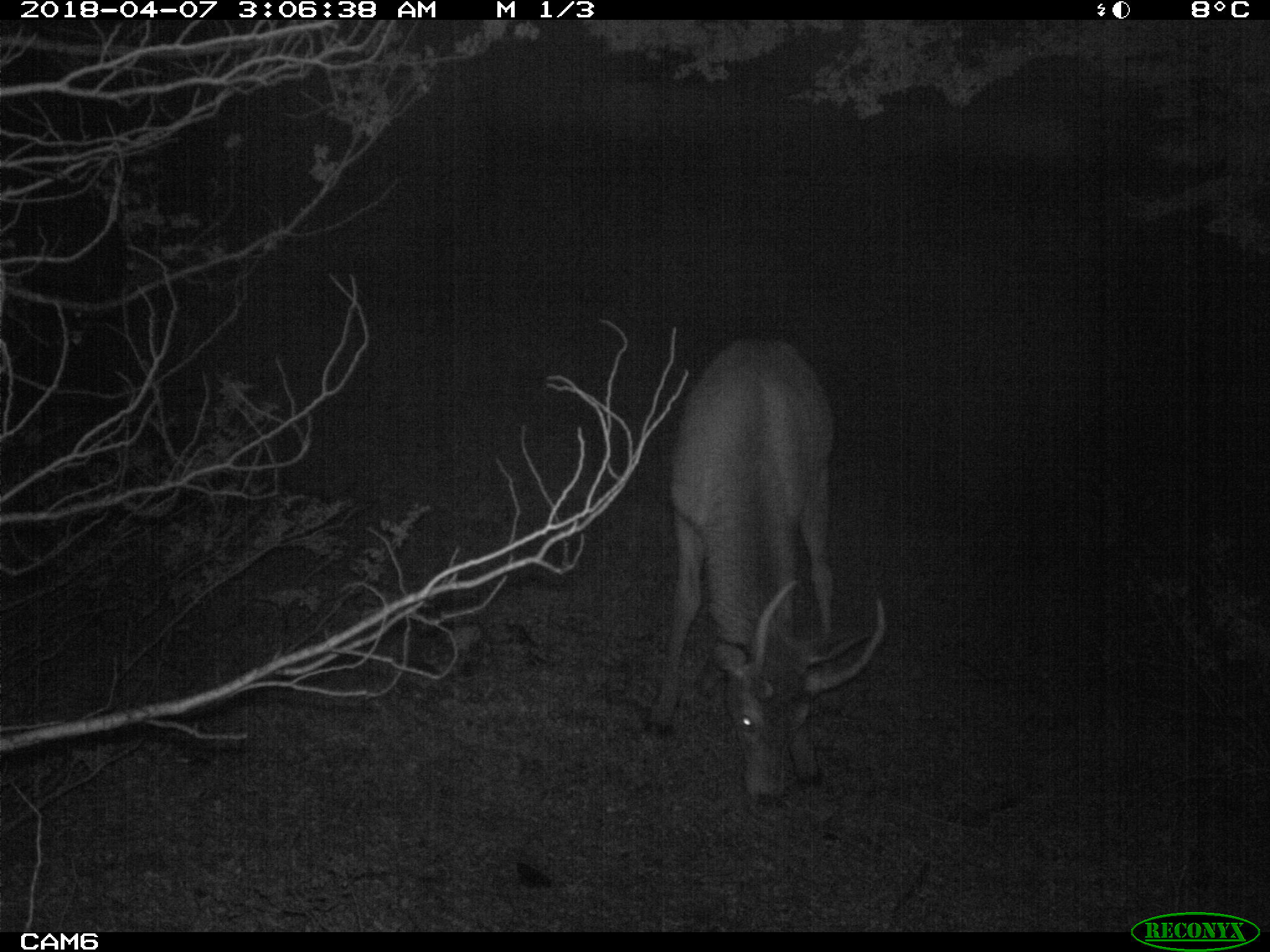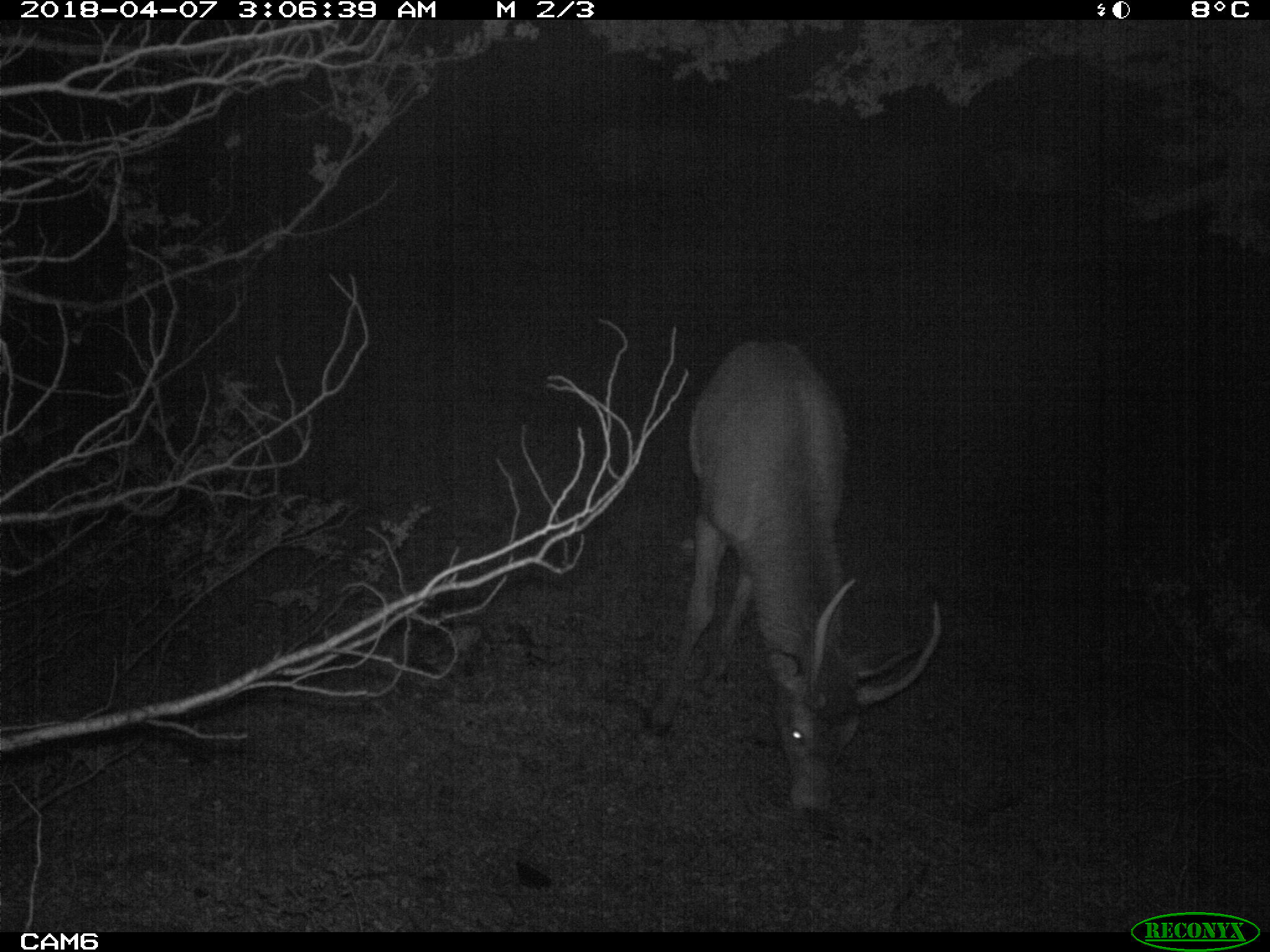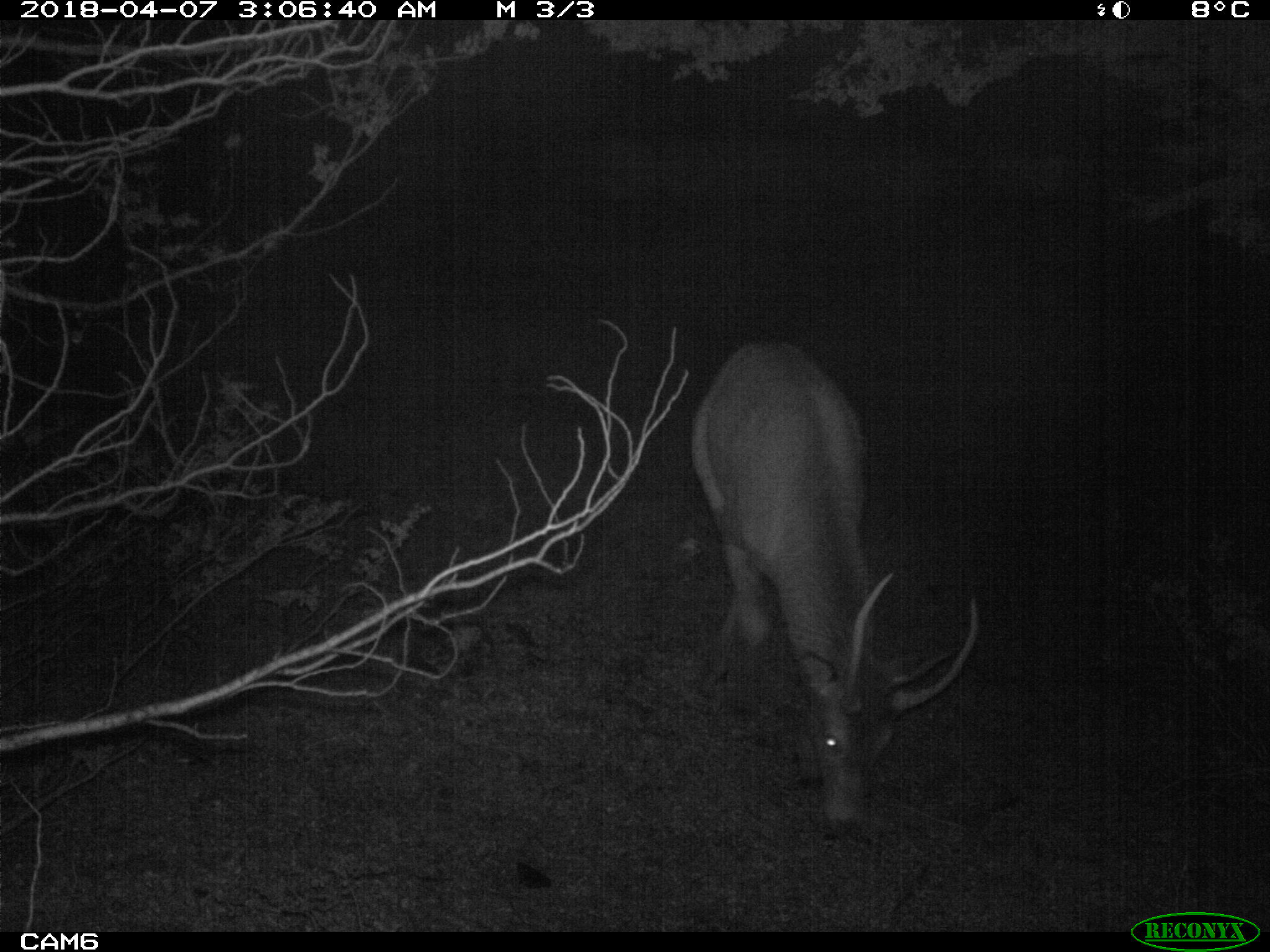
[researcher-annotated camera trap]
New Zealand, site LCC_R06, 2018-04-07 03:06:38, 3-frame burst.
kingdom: Animalia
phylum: Chordata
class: Mammalia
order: Artiodactyla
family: Cervidae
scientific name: Cervidae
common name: deer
Deer (Cervidae).